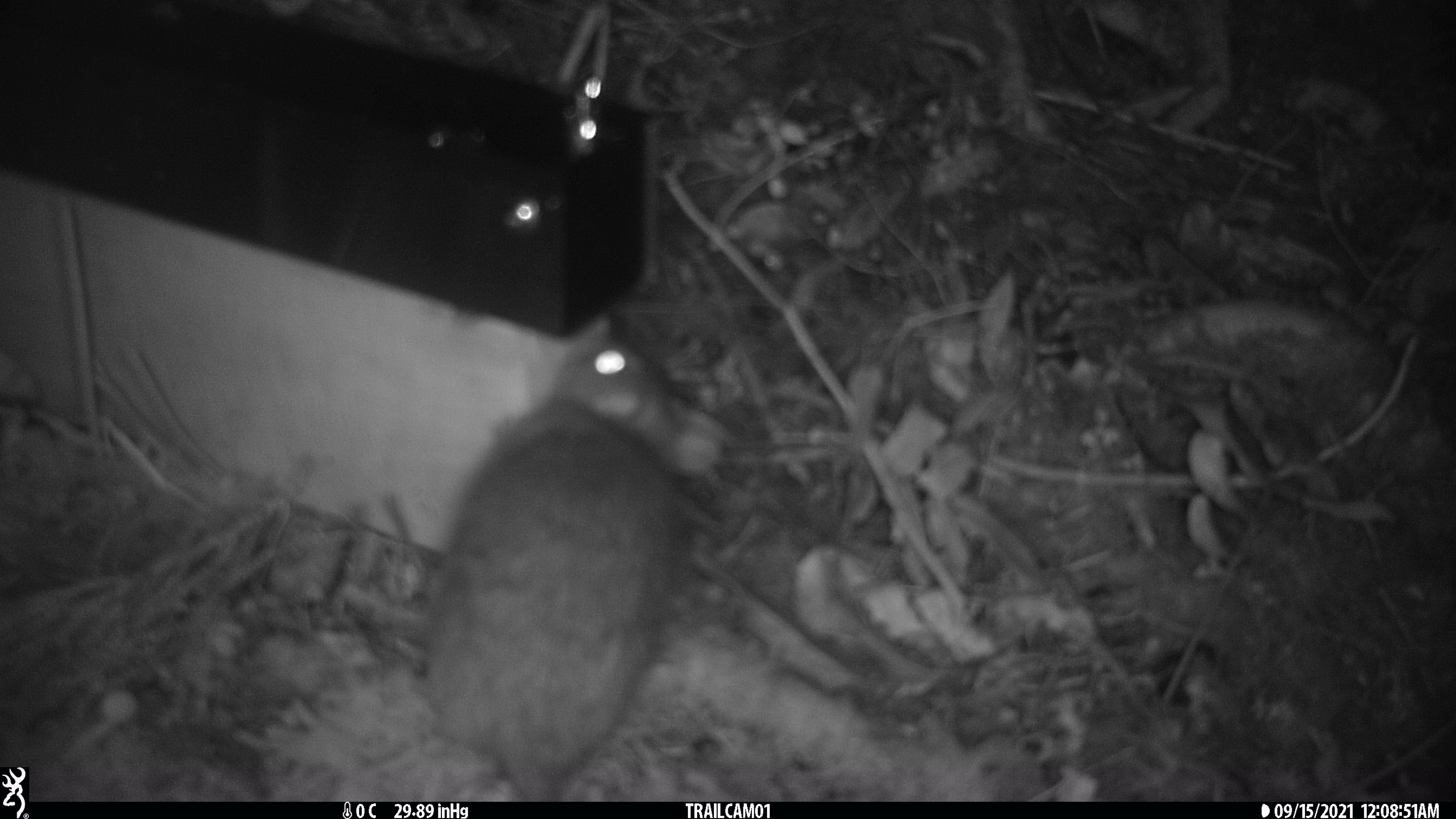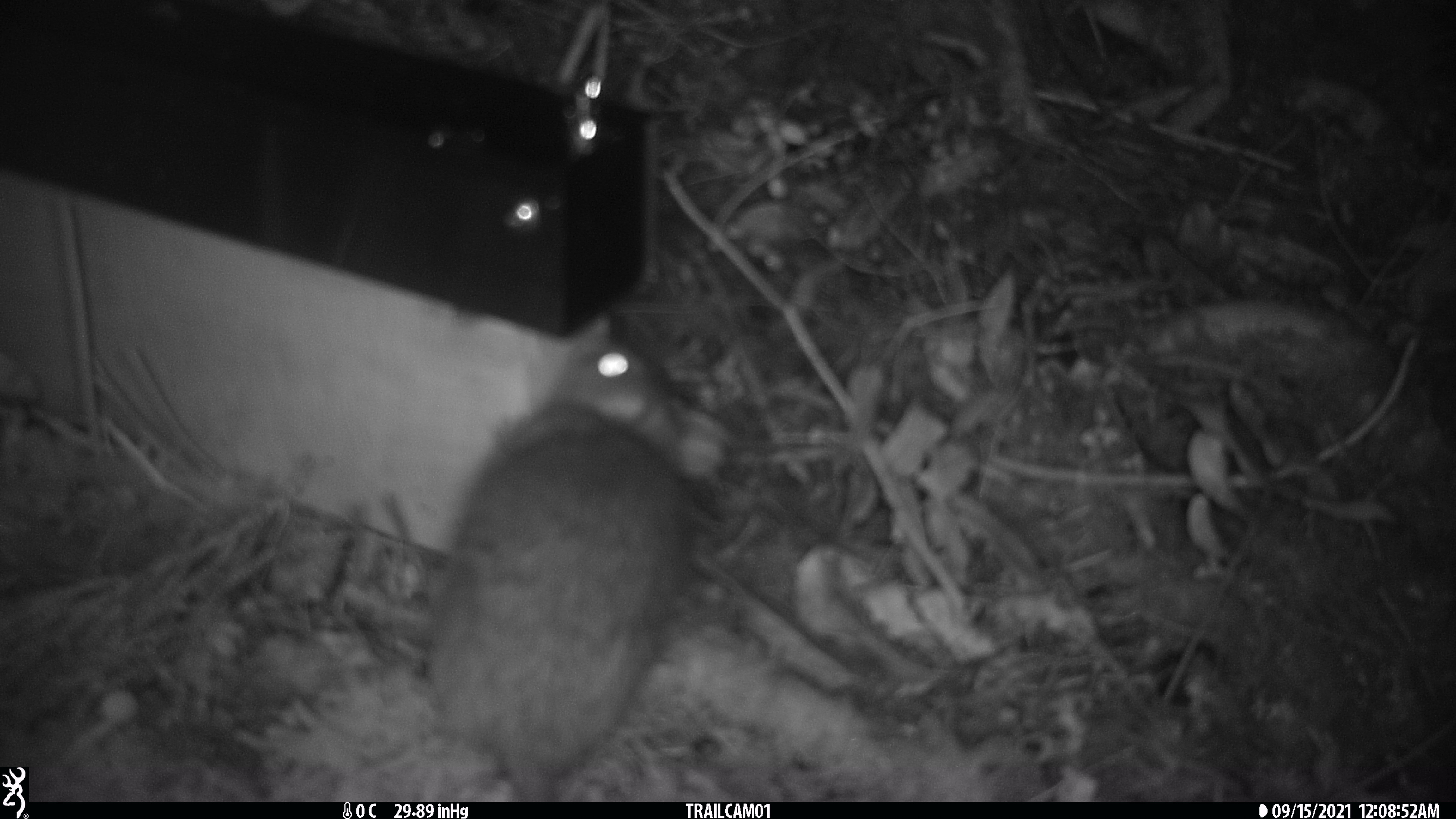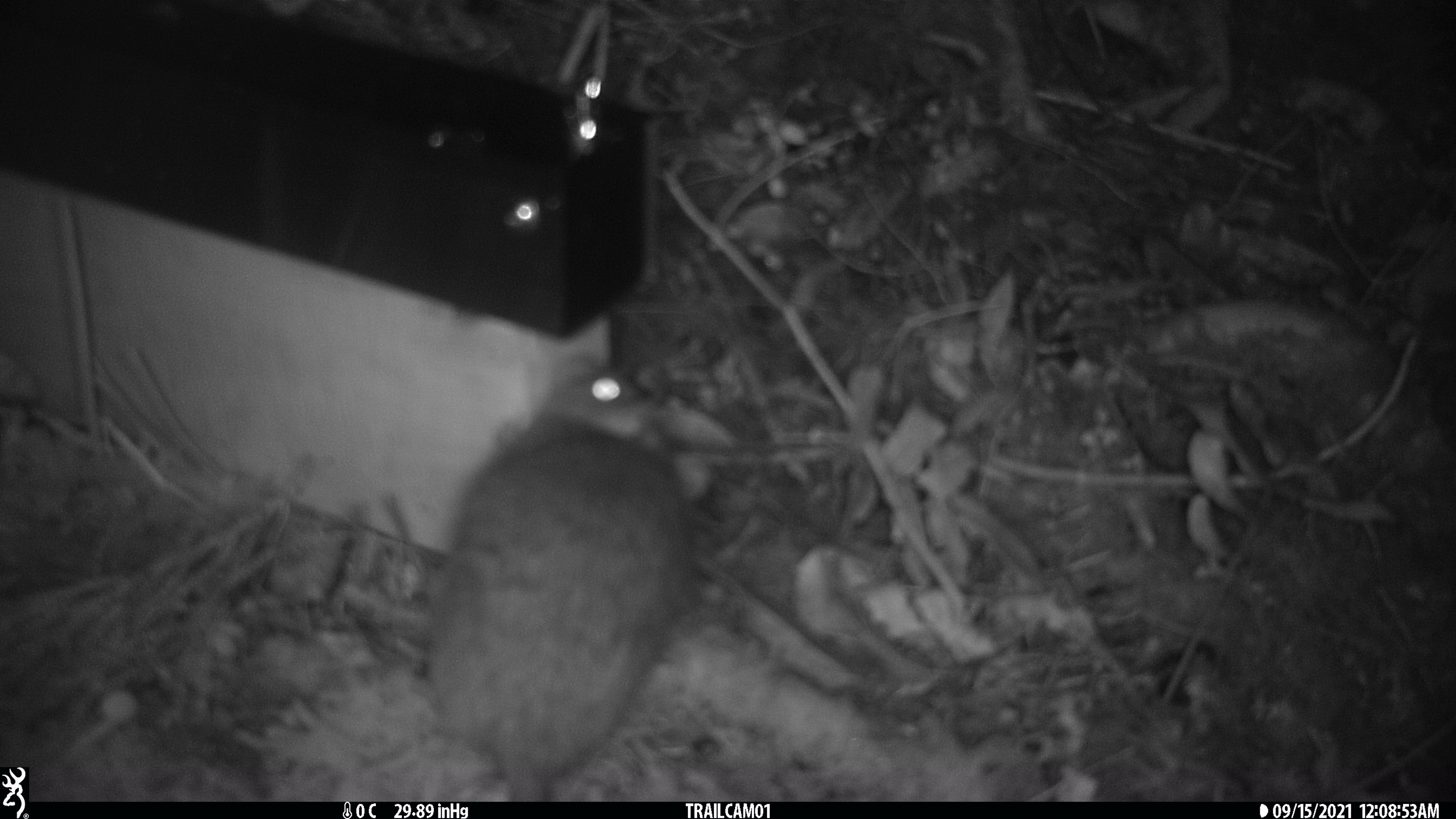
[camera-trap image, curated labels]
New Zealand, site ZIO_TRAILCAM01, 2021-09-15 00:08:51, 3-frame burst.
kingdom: Animalia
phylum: Chordata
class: Mammalia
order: Rodentia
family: Muridae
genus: Rattus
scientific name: Rattus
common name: rat